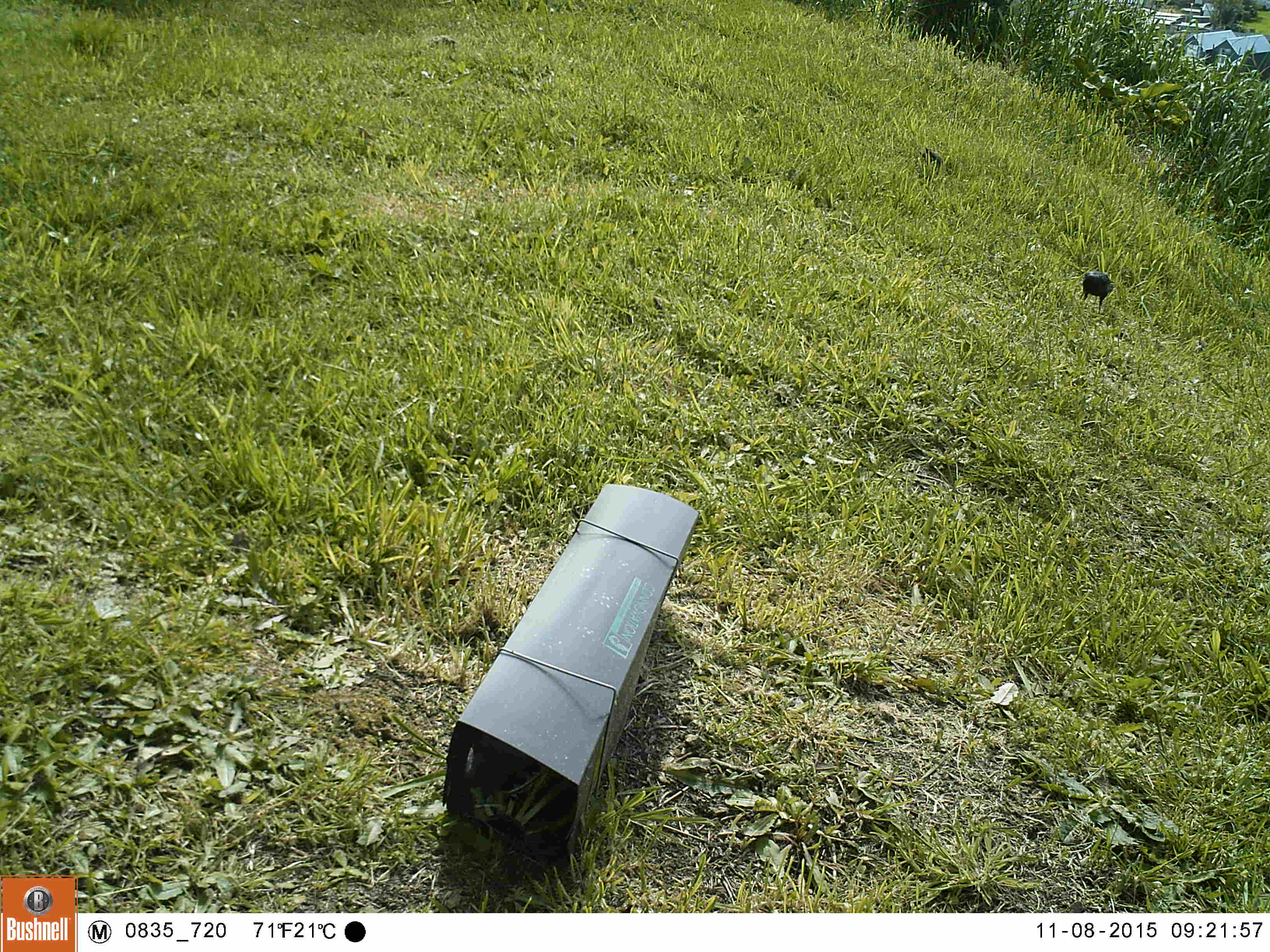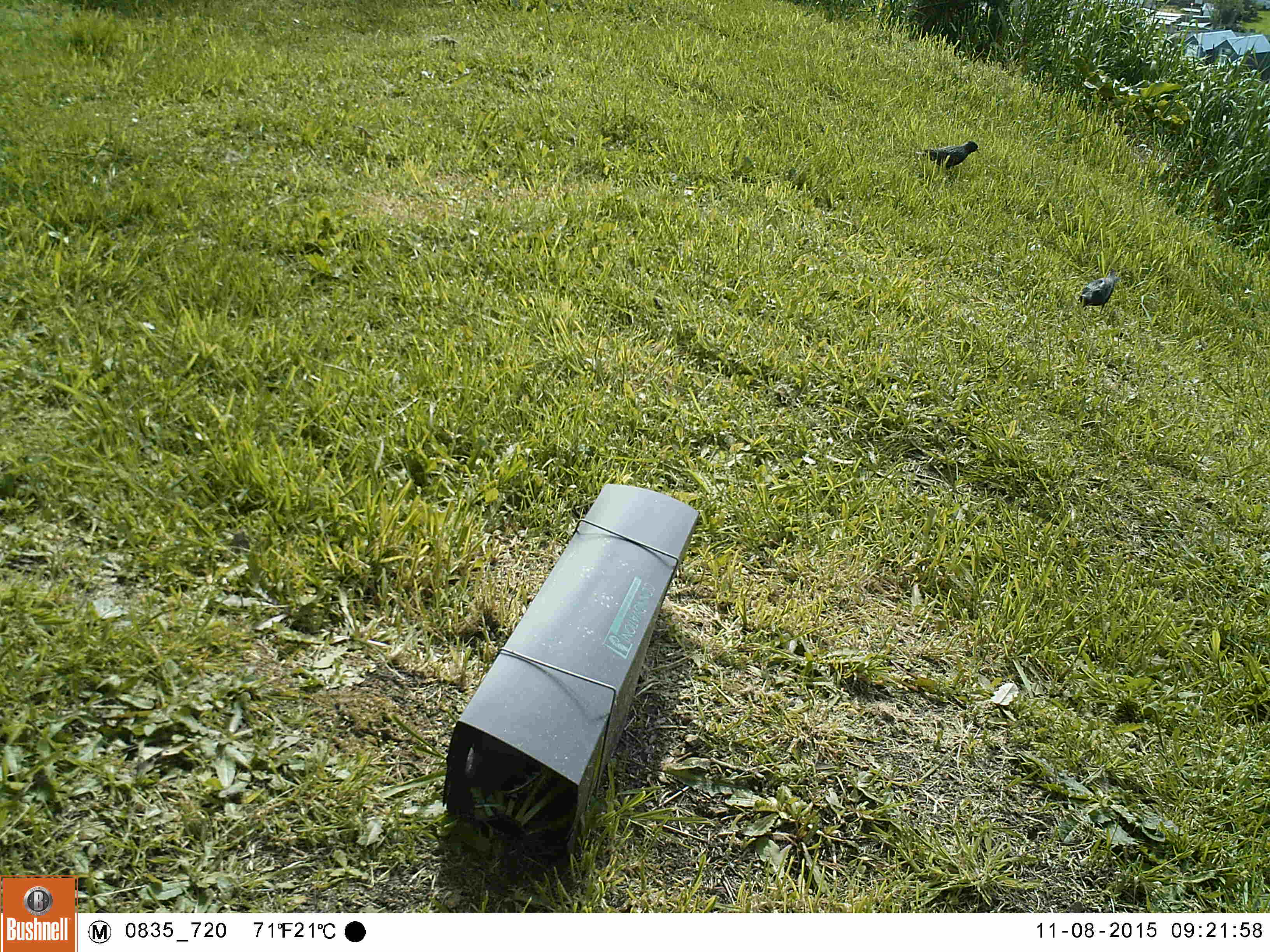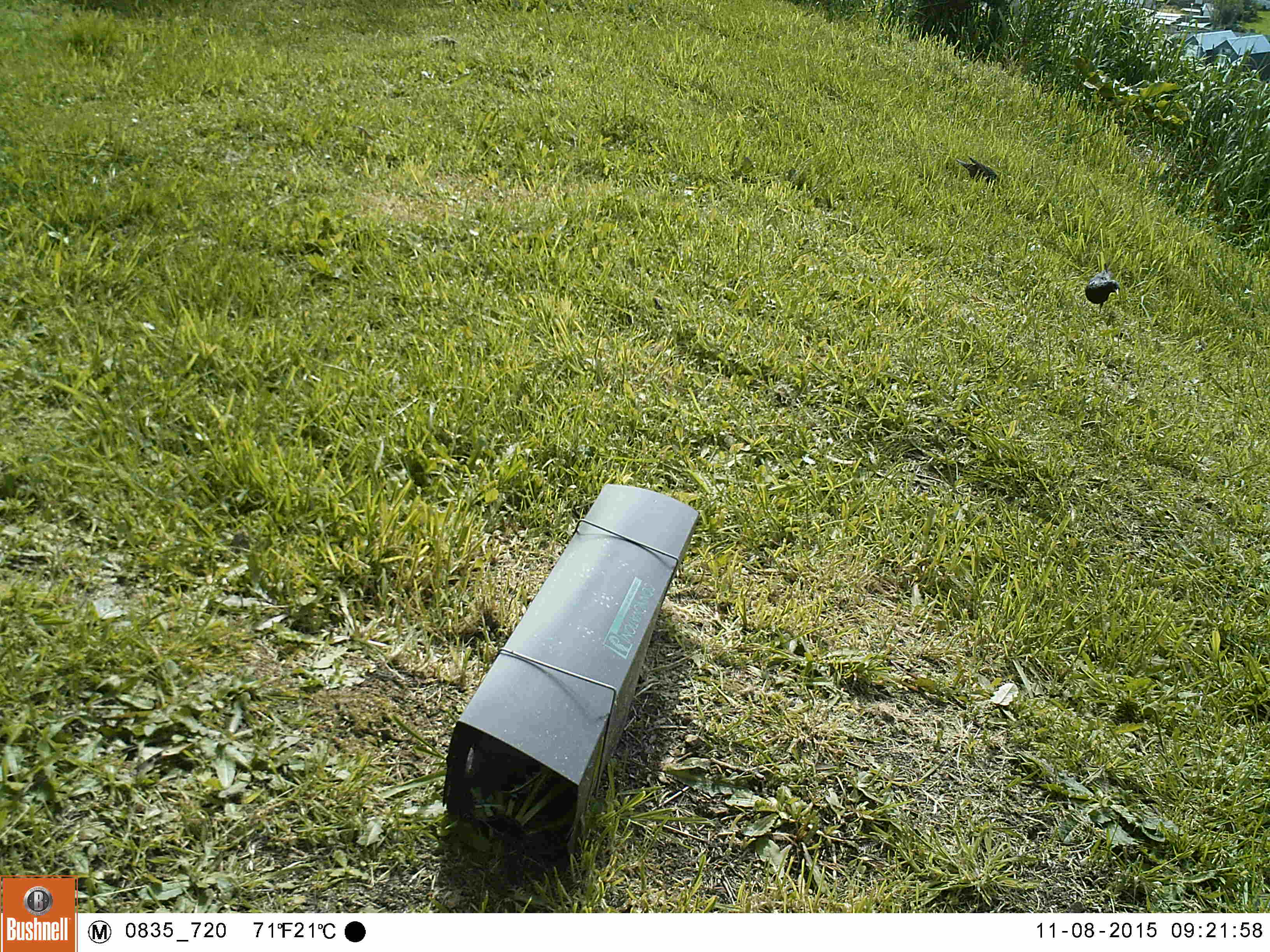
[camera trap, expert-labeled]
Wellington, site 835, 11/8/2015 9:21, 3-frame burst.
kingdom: Animalia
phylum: Chordata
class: Aves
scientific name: Aves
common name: bird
Bird (Aves).